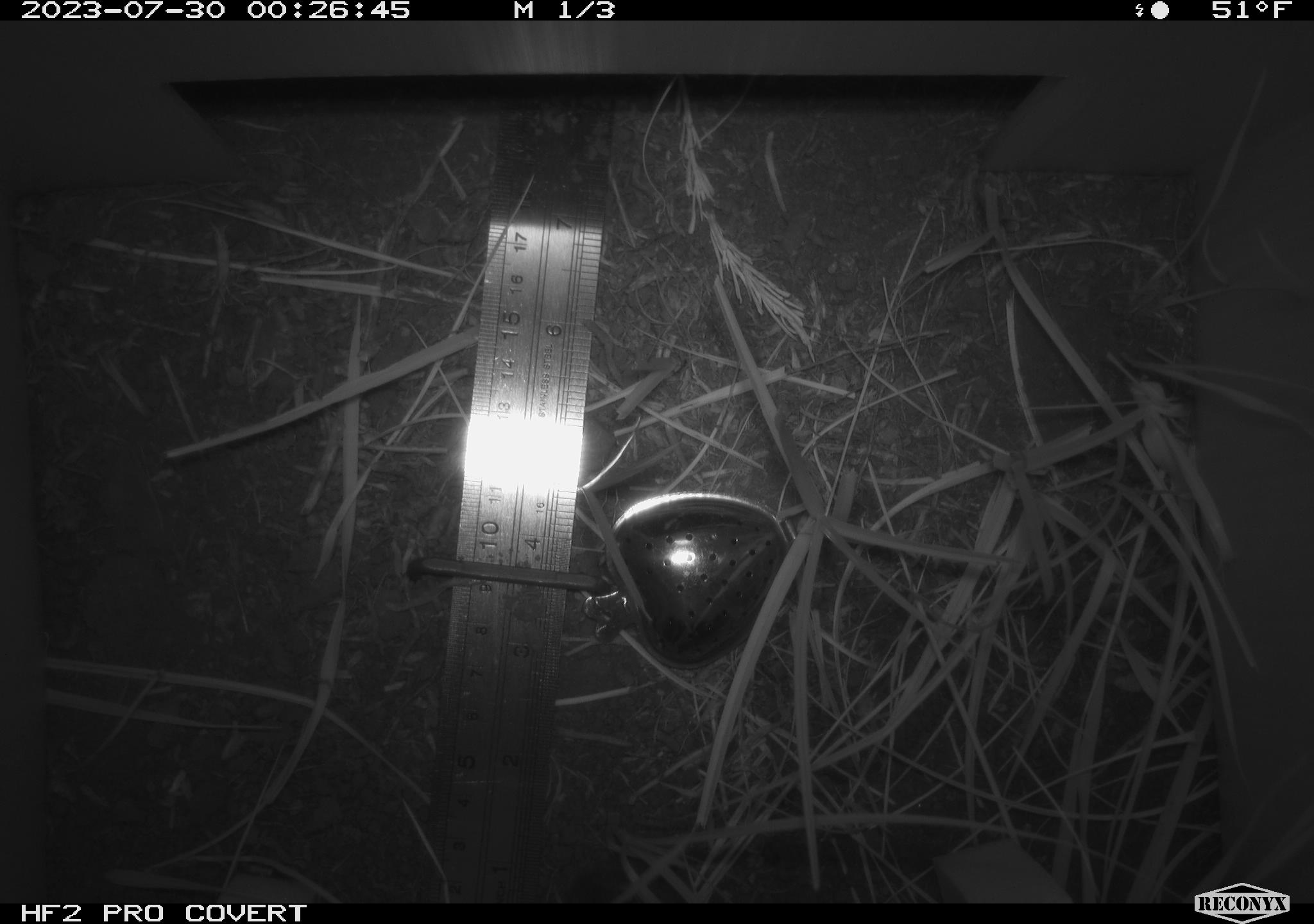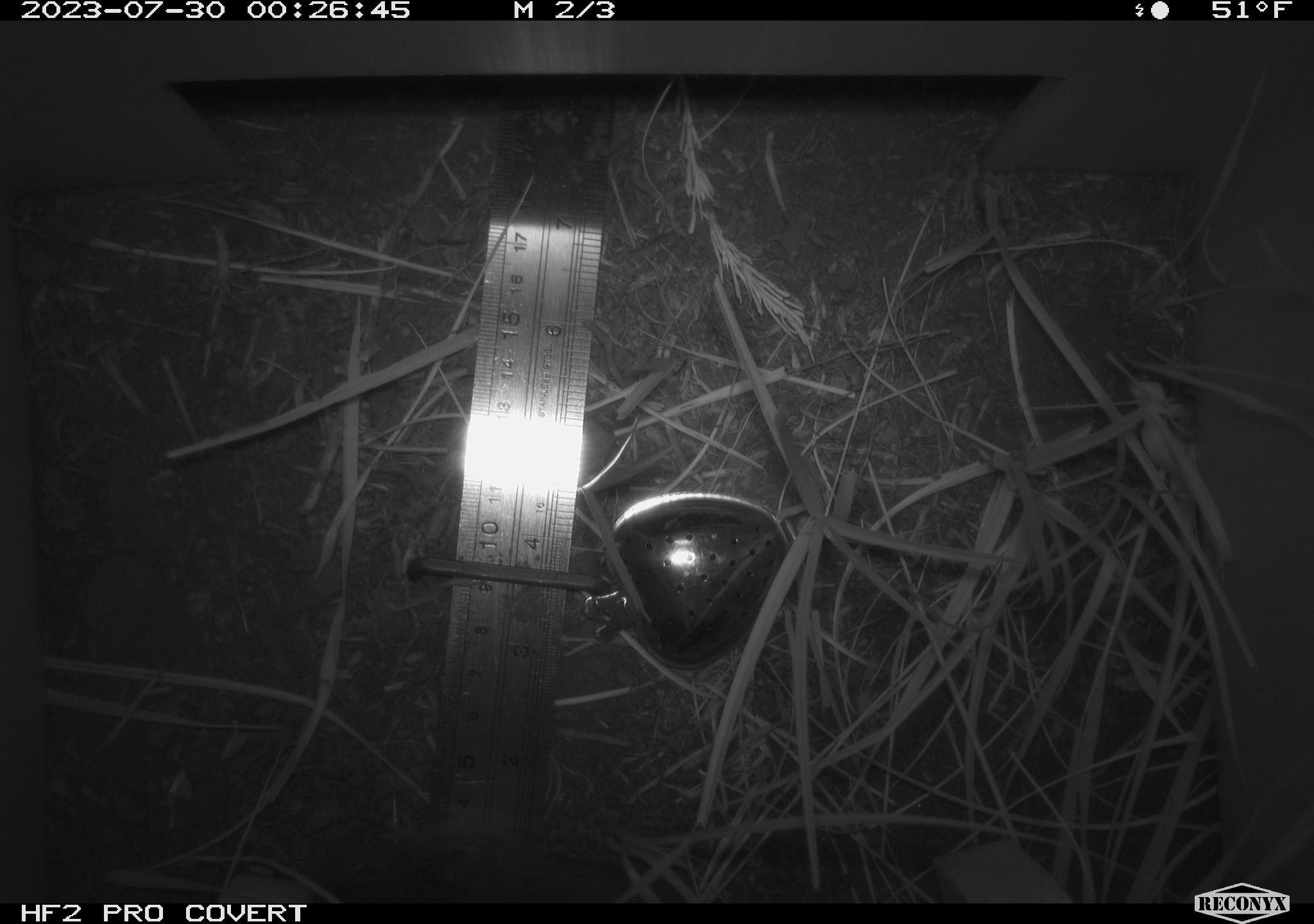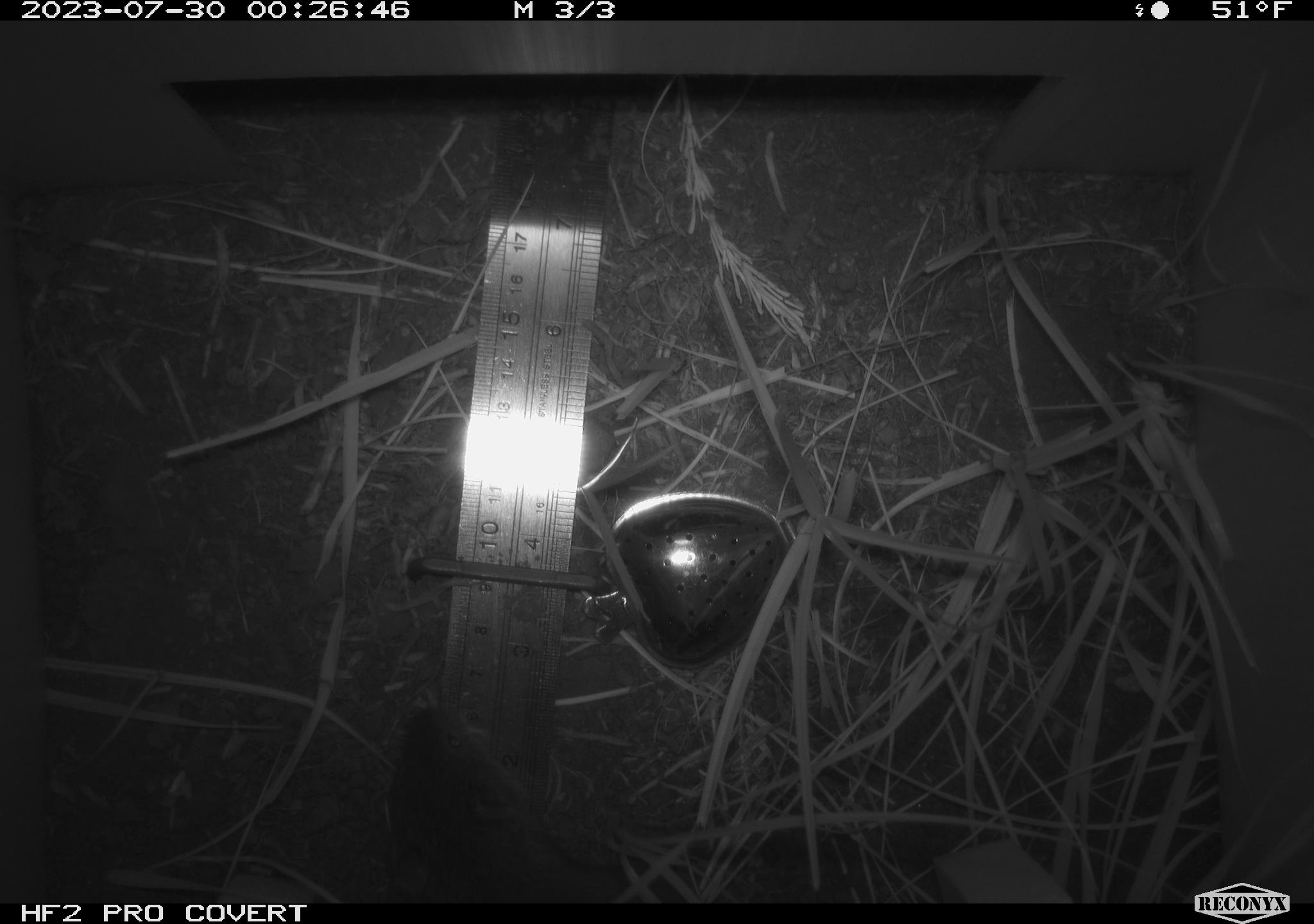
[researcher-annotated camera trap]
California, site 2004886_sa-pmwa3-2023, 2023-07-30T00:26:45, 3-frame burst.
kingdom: Animalia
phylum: Chordata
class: Mammalia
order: Rodentia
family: Cricetidae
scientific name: Cricetidae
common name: hamsters, voles, lemmings, and allies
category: cricetidae family